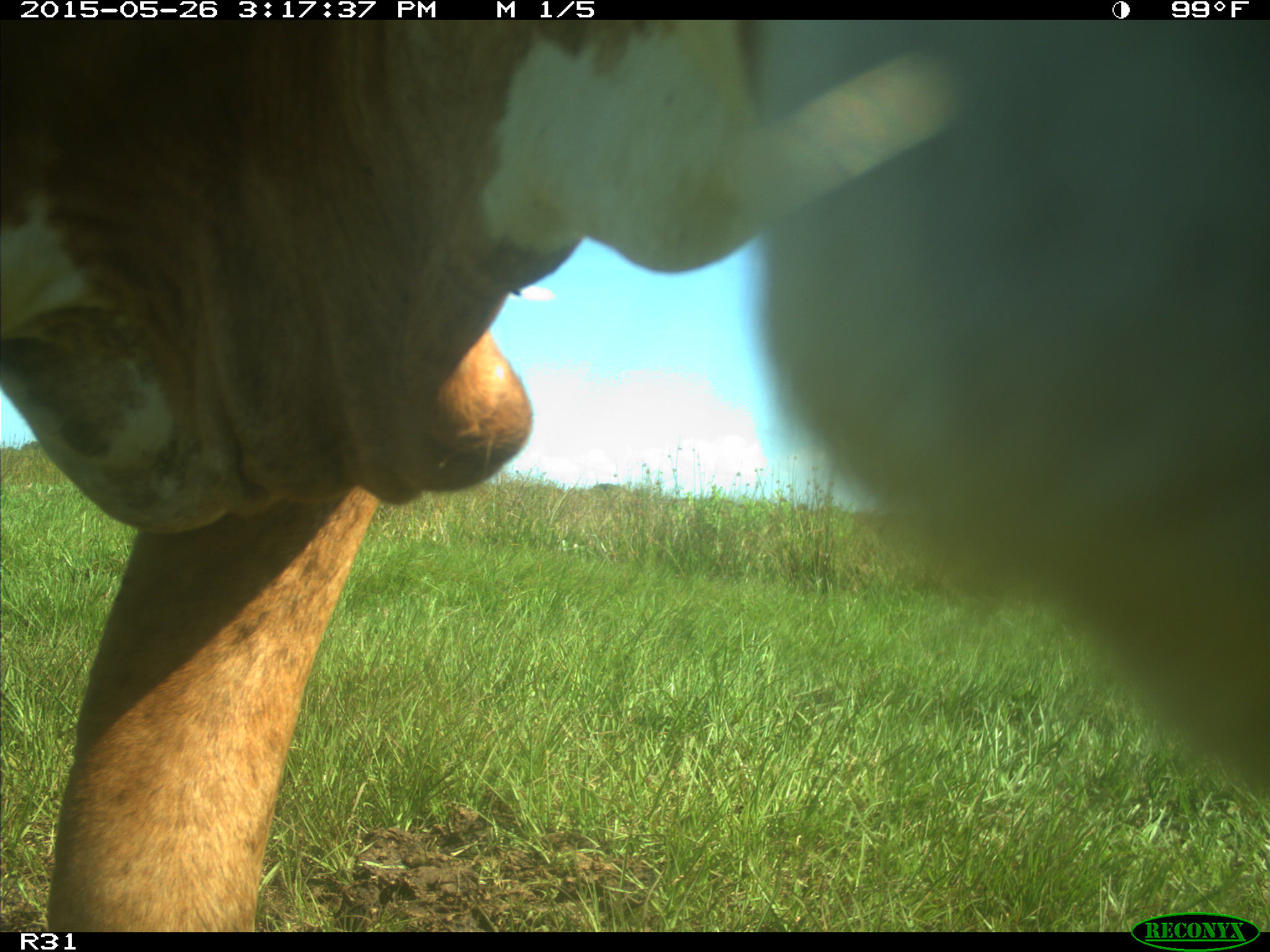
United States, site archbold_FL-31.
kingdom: Animalia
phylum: Chordata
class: Mammalia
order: Artiodactyla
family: Bovidae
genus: Bos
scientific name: Bos taurus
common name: domestic cow